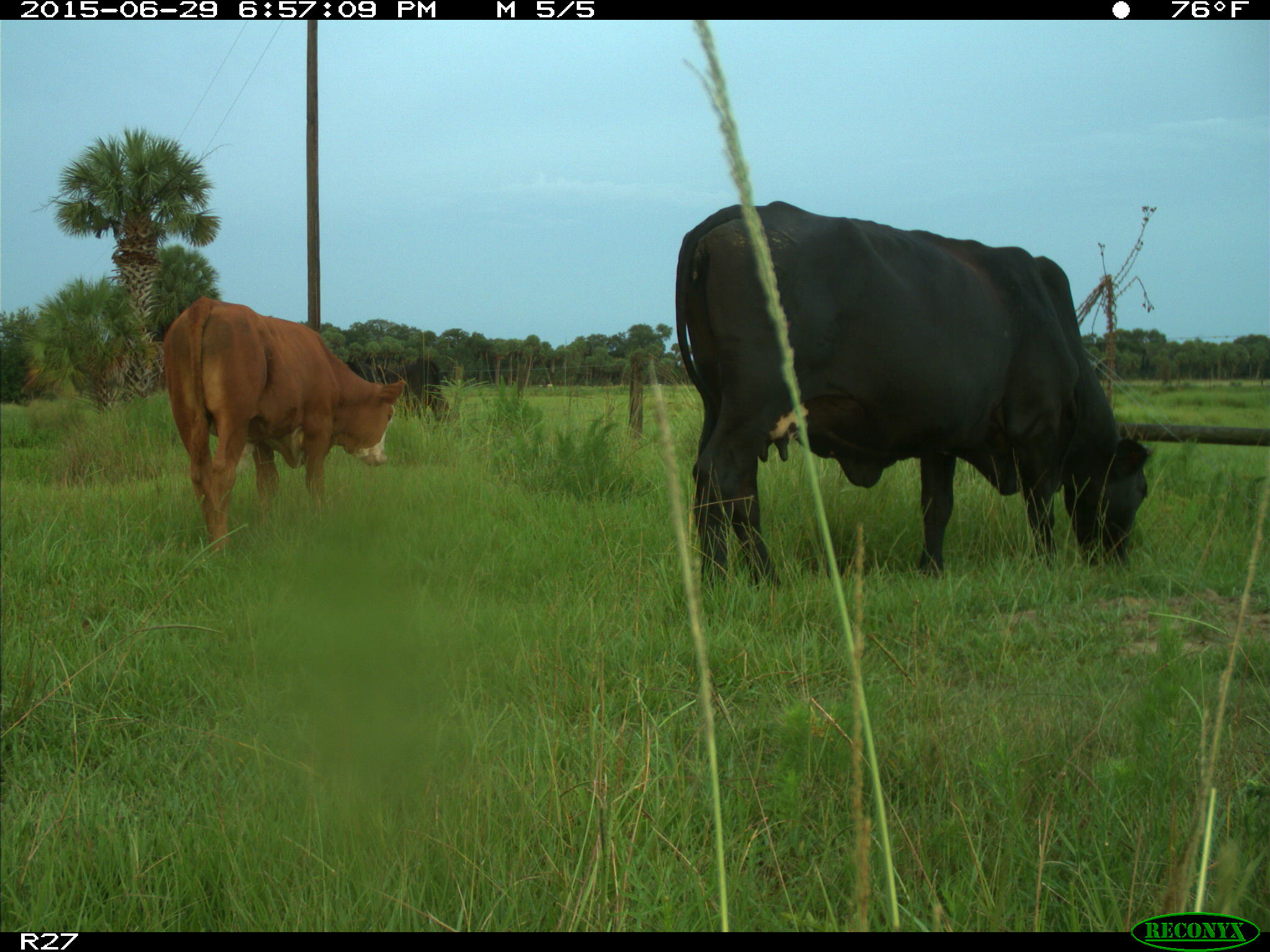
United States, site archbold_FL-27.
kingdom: Animalia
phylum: Chordata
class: Mammalia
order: Artiodactyla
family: Bovidae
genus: Bos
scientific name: Bos taurus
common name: domestic cow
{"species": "Bos taurus (domestic cow)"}